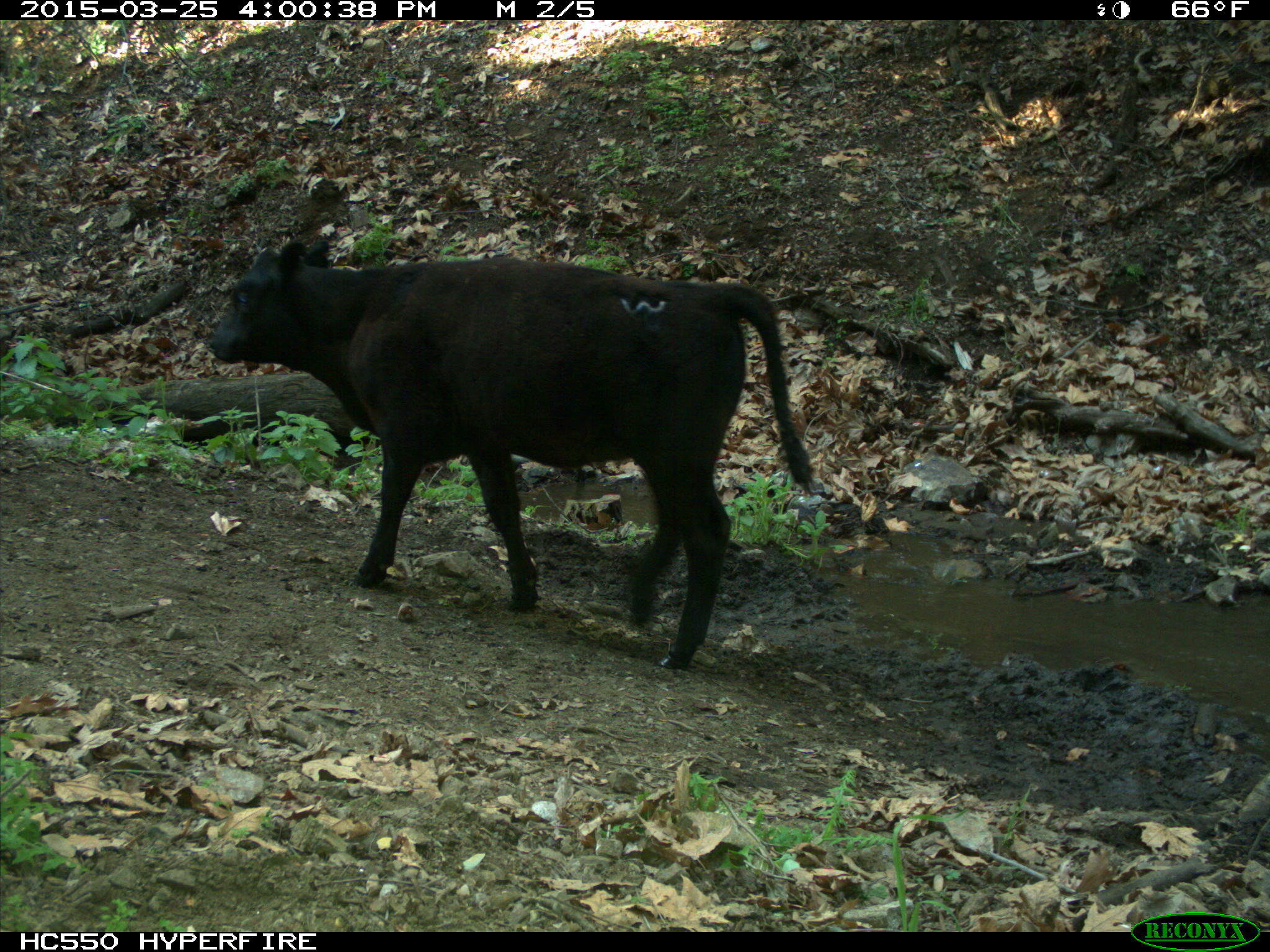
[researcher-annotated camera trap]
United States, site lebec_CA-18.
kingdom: Animalia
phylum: Chordata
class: Mammalia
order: Artiodactyla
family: Bovidae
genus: Bos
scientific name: Bos taurus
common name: domestic cow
Bos taurus (domestic cow).